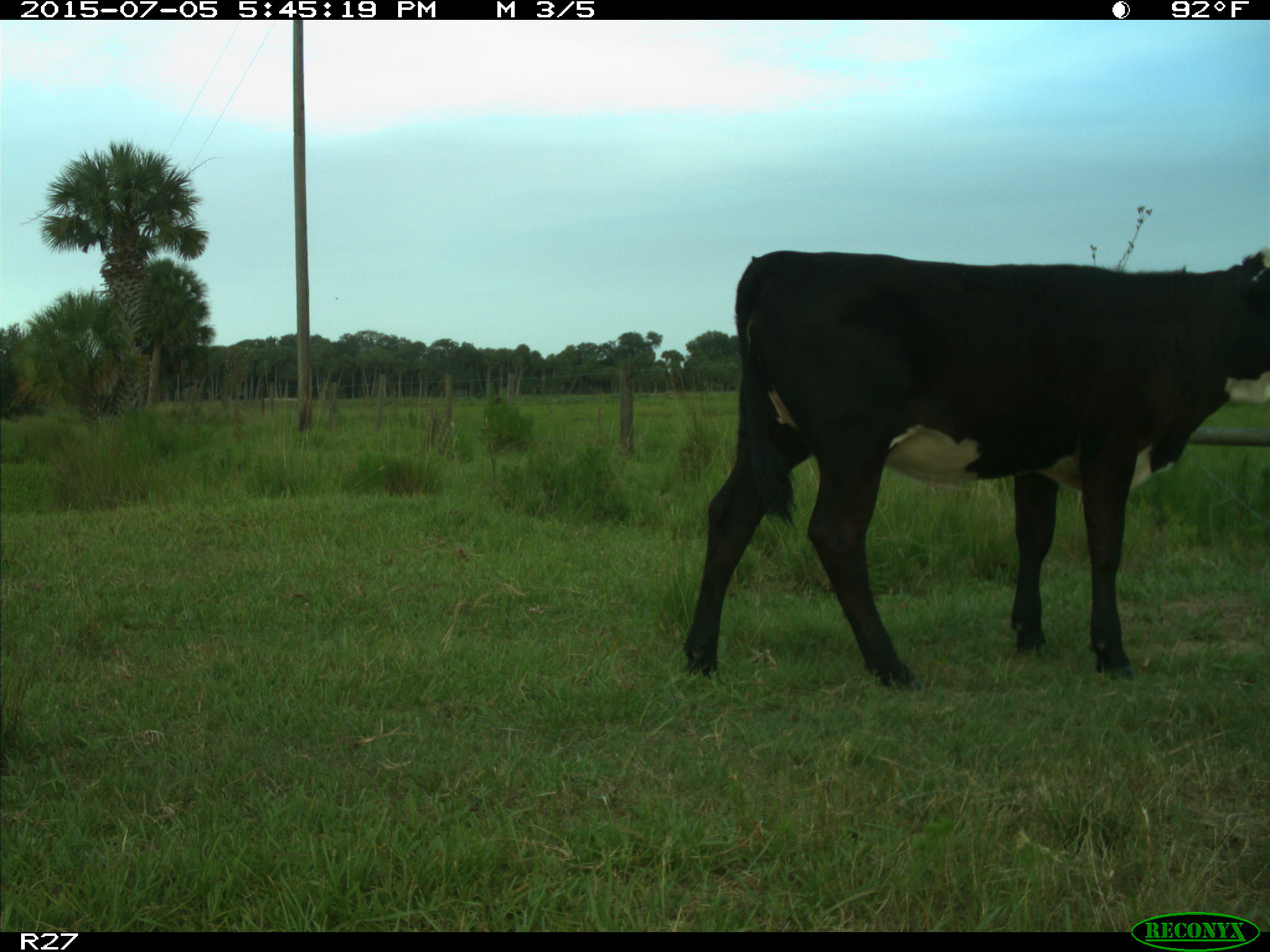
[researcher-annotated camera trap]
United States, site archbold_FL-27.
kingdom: Animalia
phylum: Chordata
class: Mammalia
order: Artiodactyla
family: Bovidae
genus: Bos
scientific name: Bos taurus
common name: domestic cow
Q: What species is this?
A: Bos taurus (domestic cow).